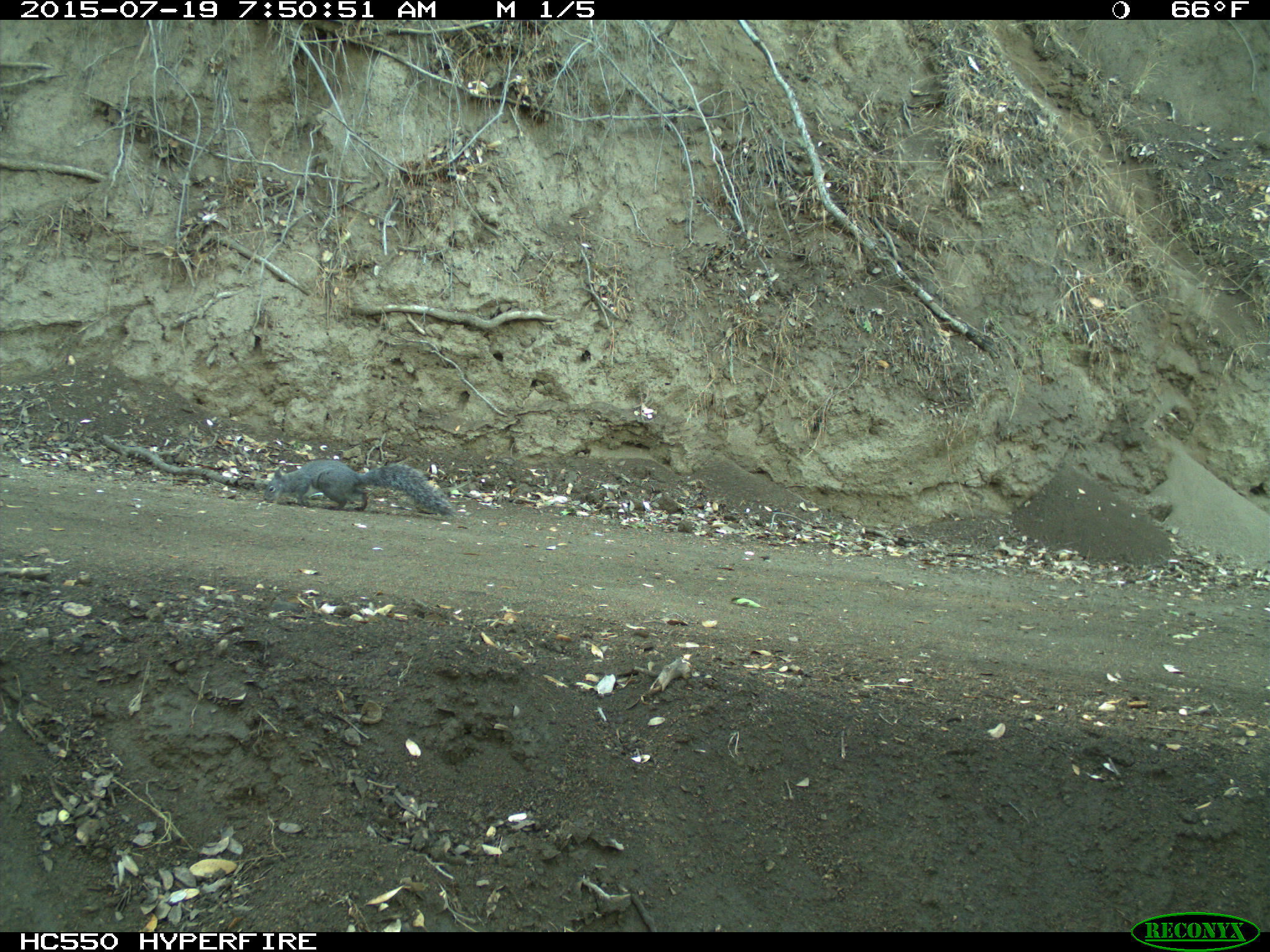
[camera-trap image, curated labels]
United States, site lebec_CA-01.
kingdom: Animalia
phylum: Chordata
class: Mammalia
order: Rodentia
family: Sciuridae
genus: Sciurus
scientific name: Sciurus carolinensis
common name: eastern gray squirrel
Sciurus carolinensis (eastern gray squirrel).